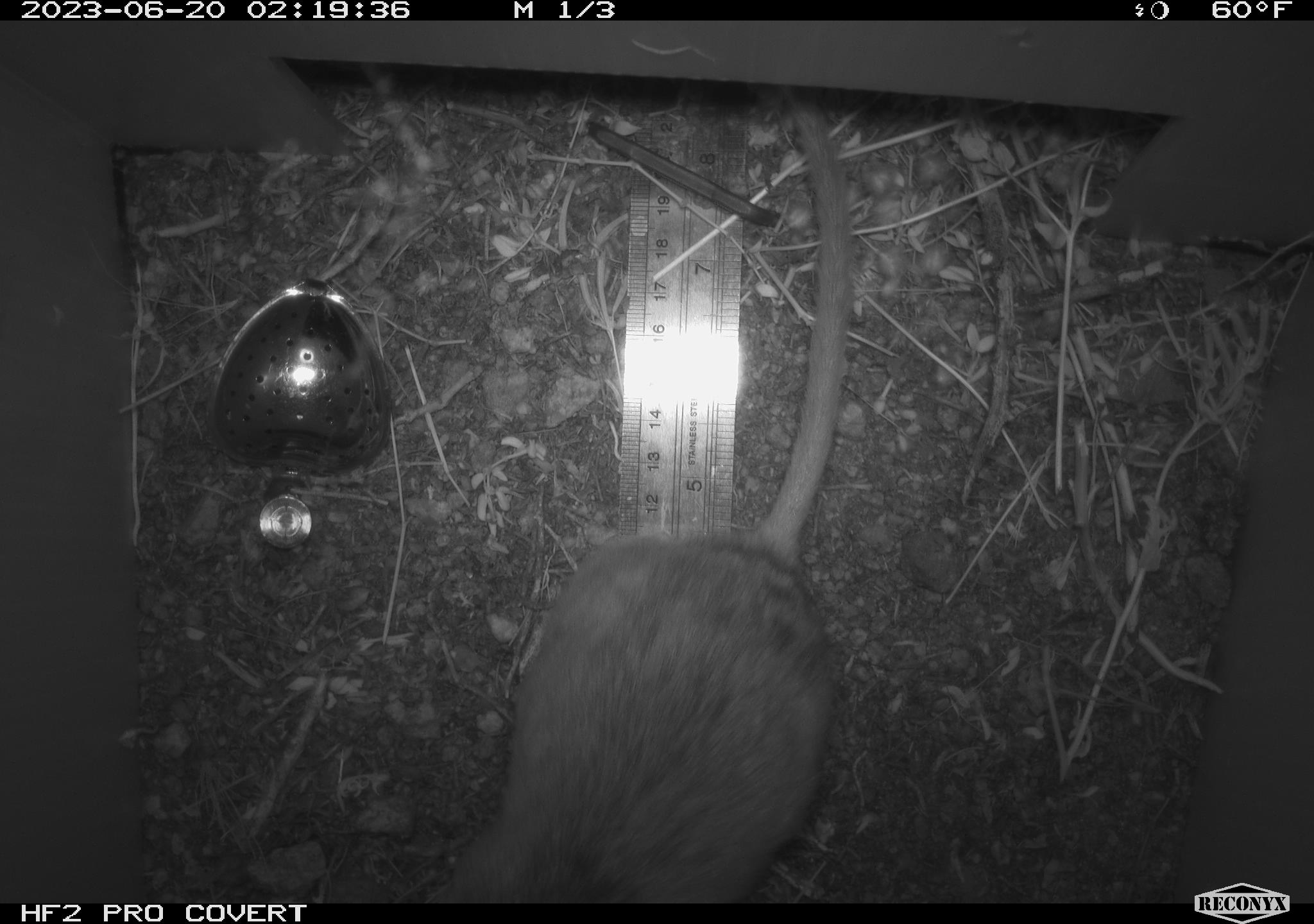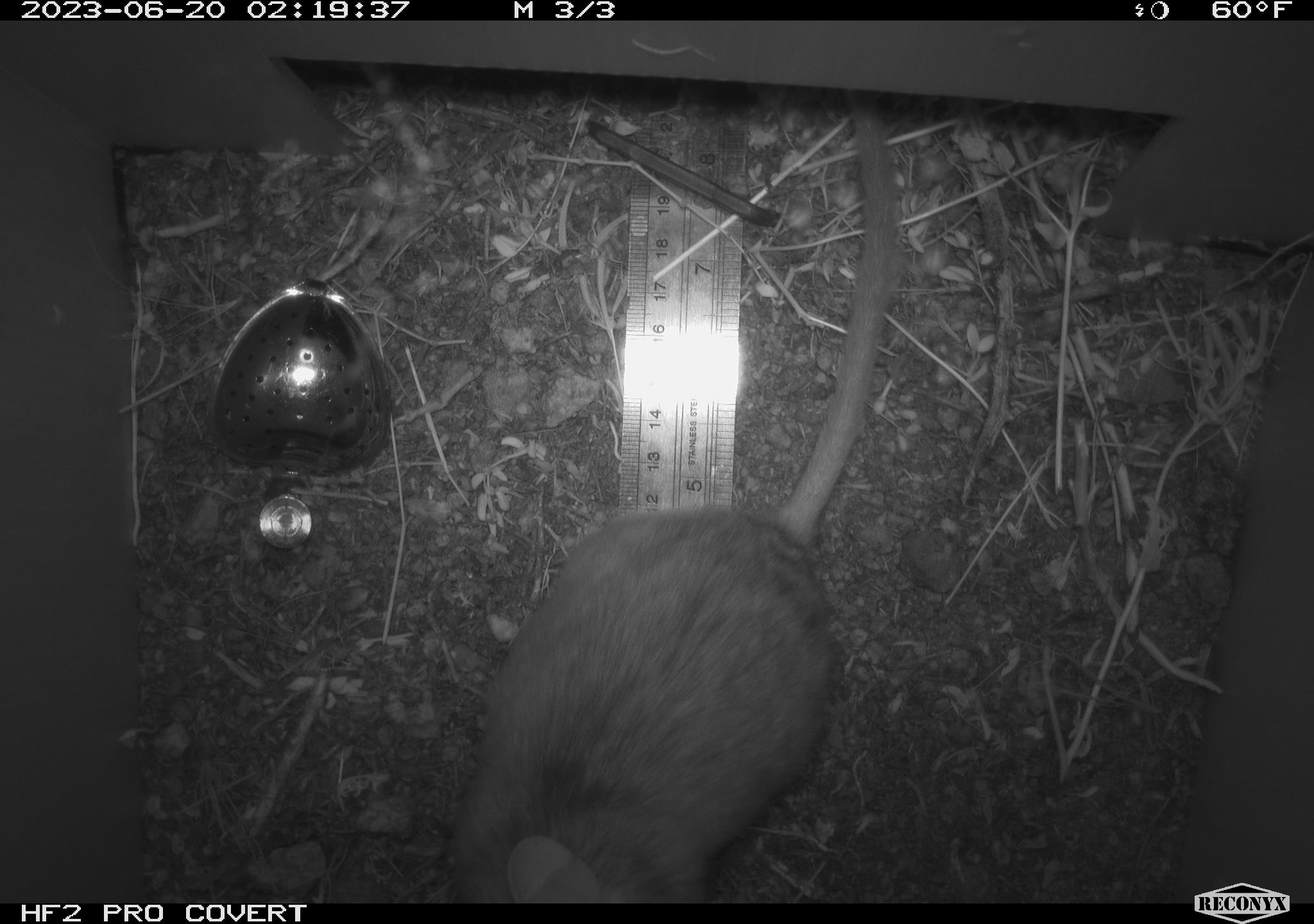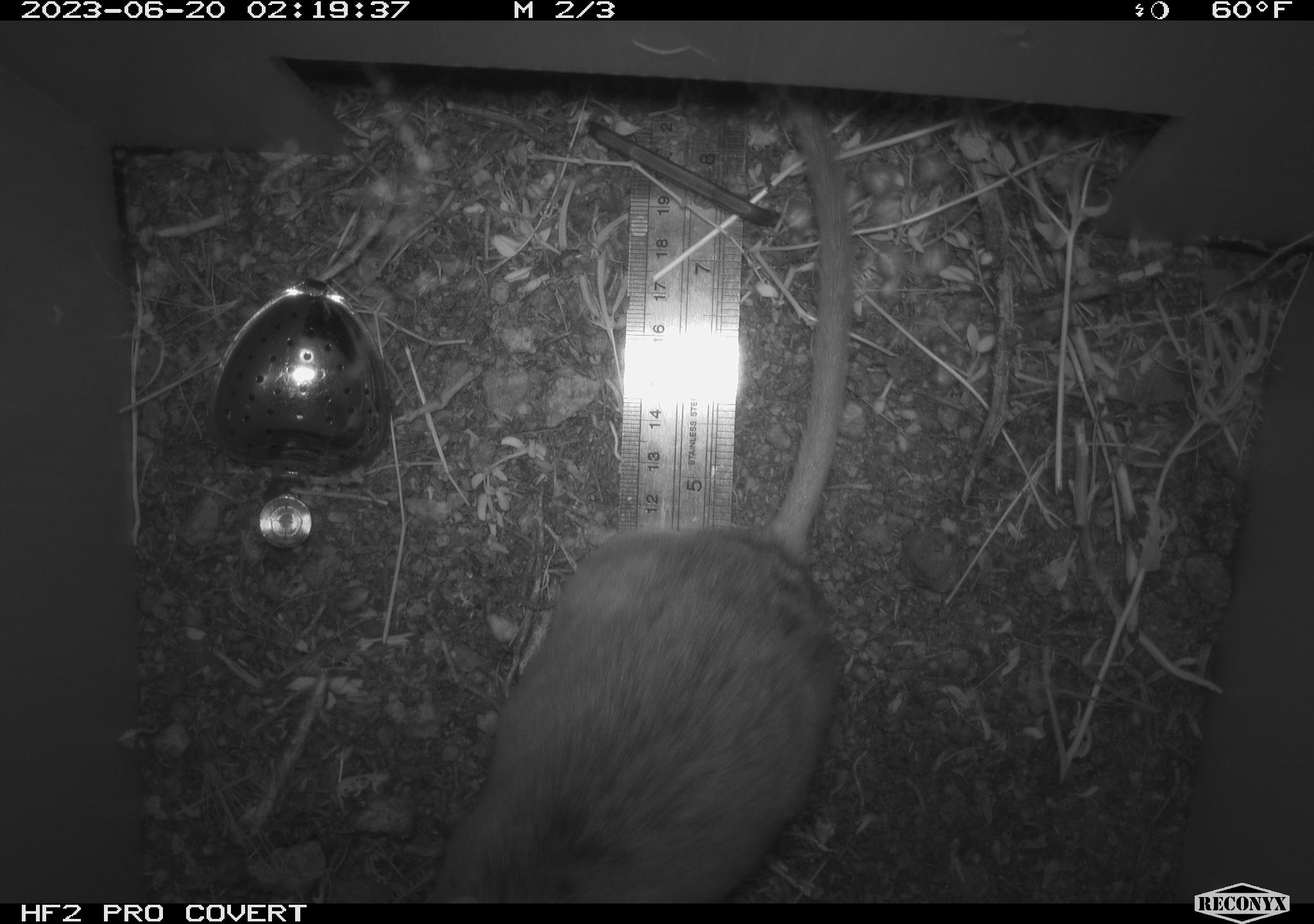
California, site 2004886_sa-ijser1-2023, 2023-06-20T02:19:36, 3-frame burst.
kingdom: Animalia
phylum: Chordata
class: Mammalia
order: Rodentia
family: Cricetidae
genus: Neotoma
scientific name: Neotoma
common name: pack rat or woodrat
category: neotoma species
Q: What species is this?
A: Neotoma species (pack rat or woodrat) (Neotoma).